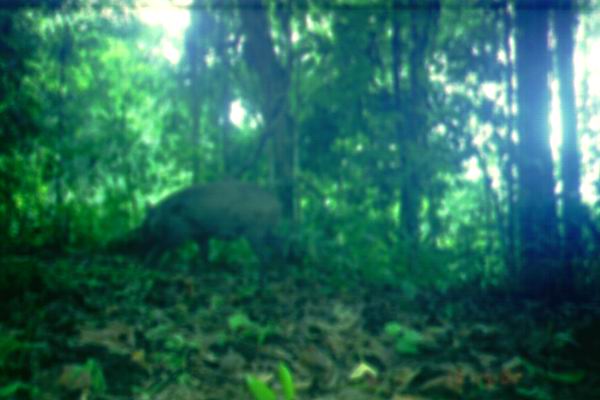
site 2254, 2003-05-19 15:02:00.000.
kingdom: Animalia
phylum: Chordata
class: Mammalia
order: Artiodactyla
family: Suidae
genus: Sus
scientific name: Sus scrofa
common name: wild boar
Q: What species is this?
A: Sus scrofa (wild boar).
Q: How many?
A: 1.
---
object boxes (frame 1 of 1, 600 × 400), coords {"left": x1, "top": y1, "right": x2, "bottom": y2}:
sus scrofa: {"left": 134, "top": 180, "right": 289, "bottom": 296}